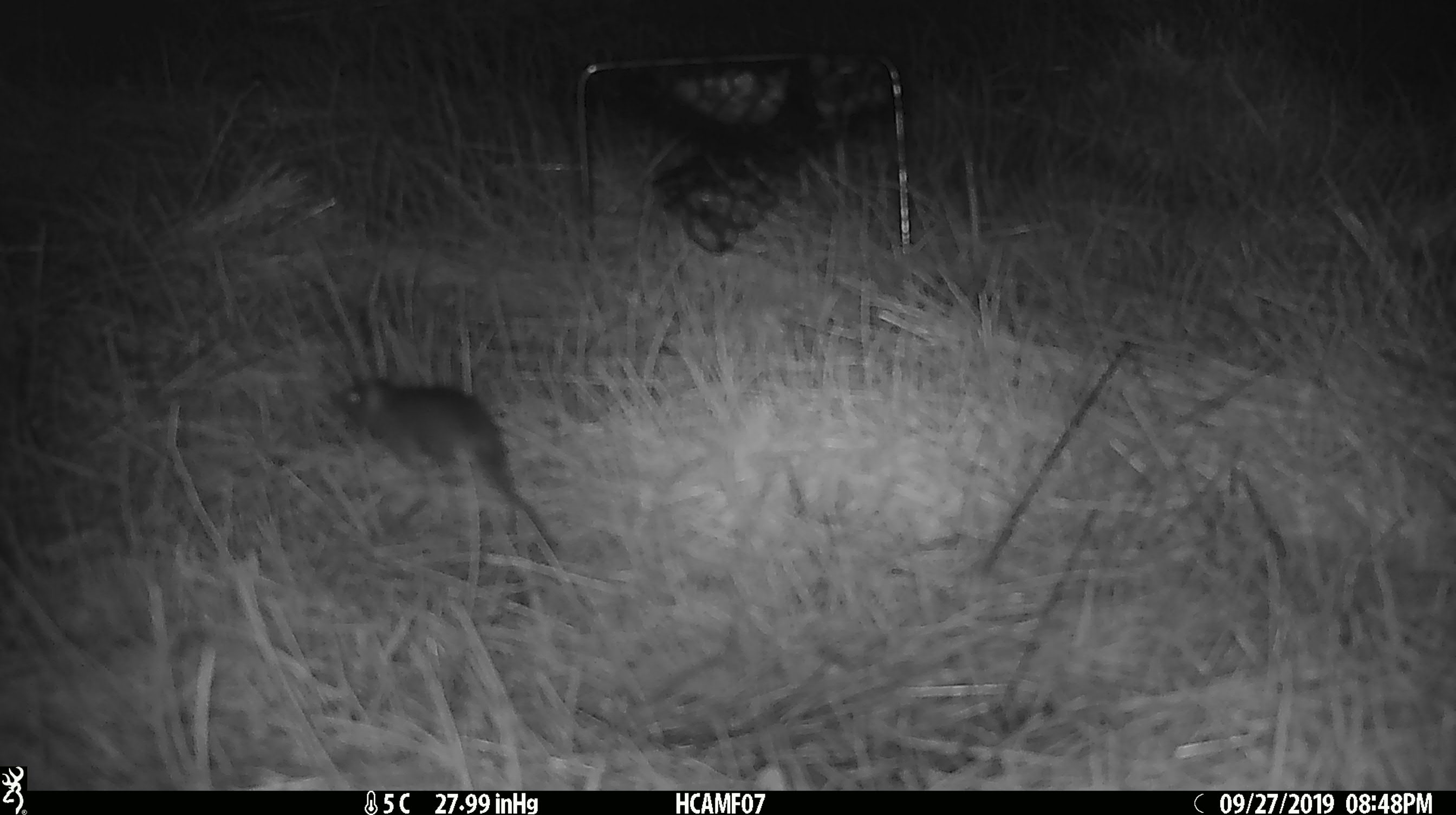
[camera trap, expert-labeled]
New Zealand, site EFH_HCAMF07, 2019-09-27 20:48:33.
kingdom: Animalia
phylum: Chordata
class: Mammalia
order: Rodentia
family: Muridae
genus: Mus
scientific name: Mus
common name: mouse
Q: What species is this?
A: Mouse (Mus).